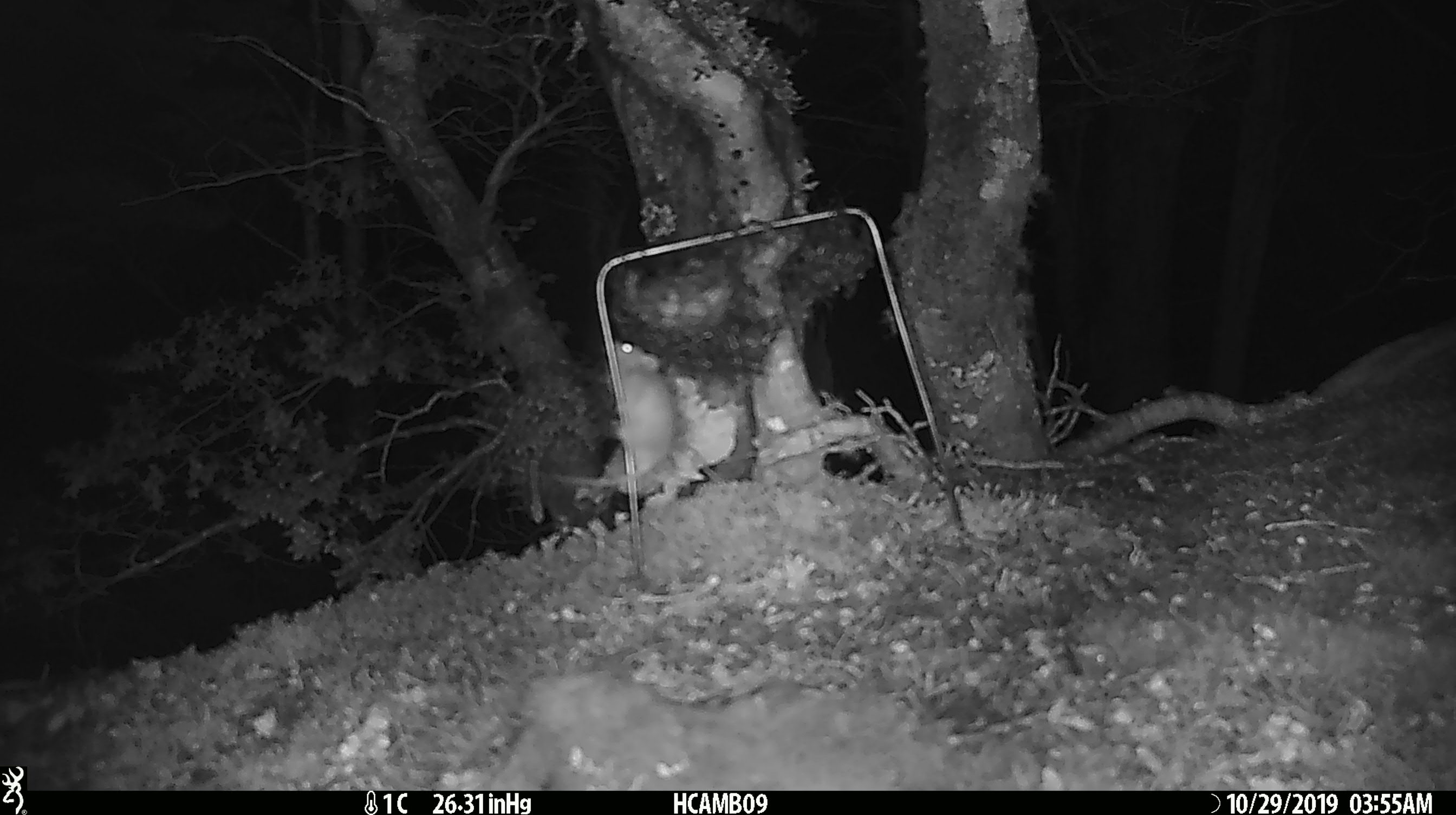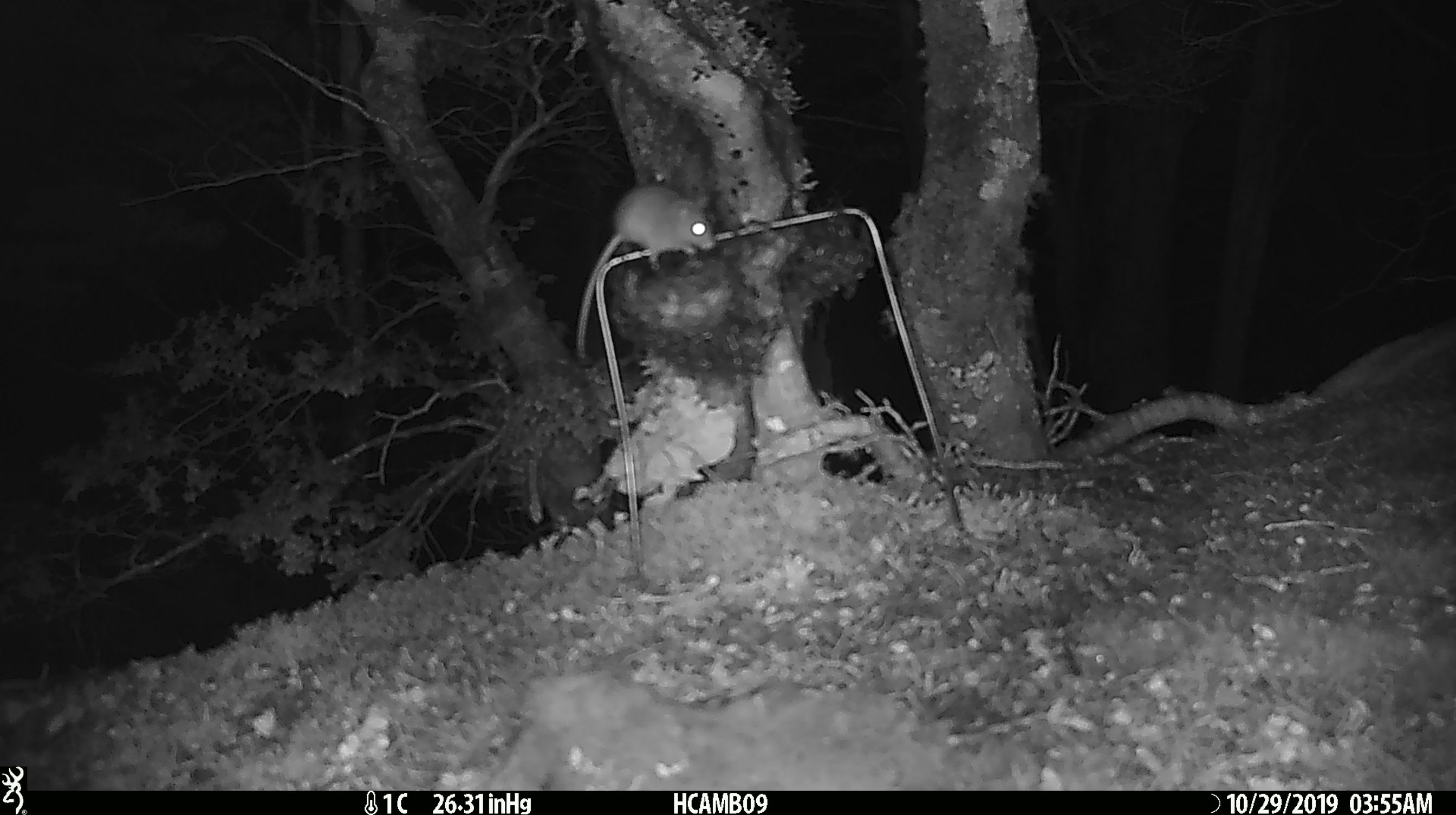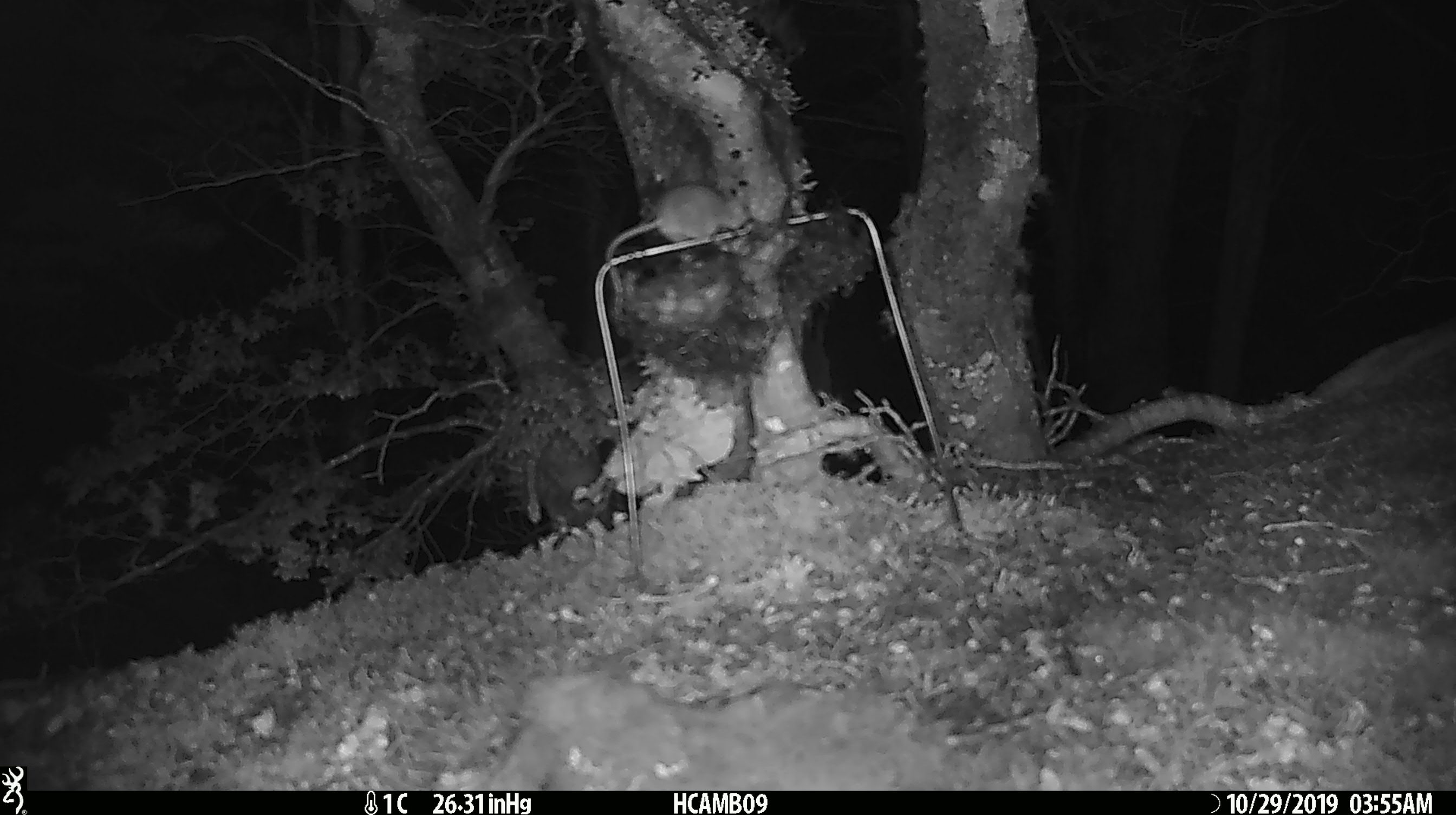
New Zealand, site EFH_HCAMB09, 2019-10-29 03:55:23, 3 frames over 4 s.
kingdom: Animalia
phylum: Chordata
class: Mammalia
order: Rodentia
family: Muridae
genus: Mus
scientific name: Mus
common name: mouse